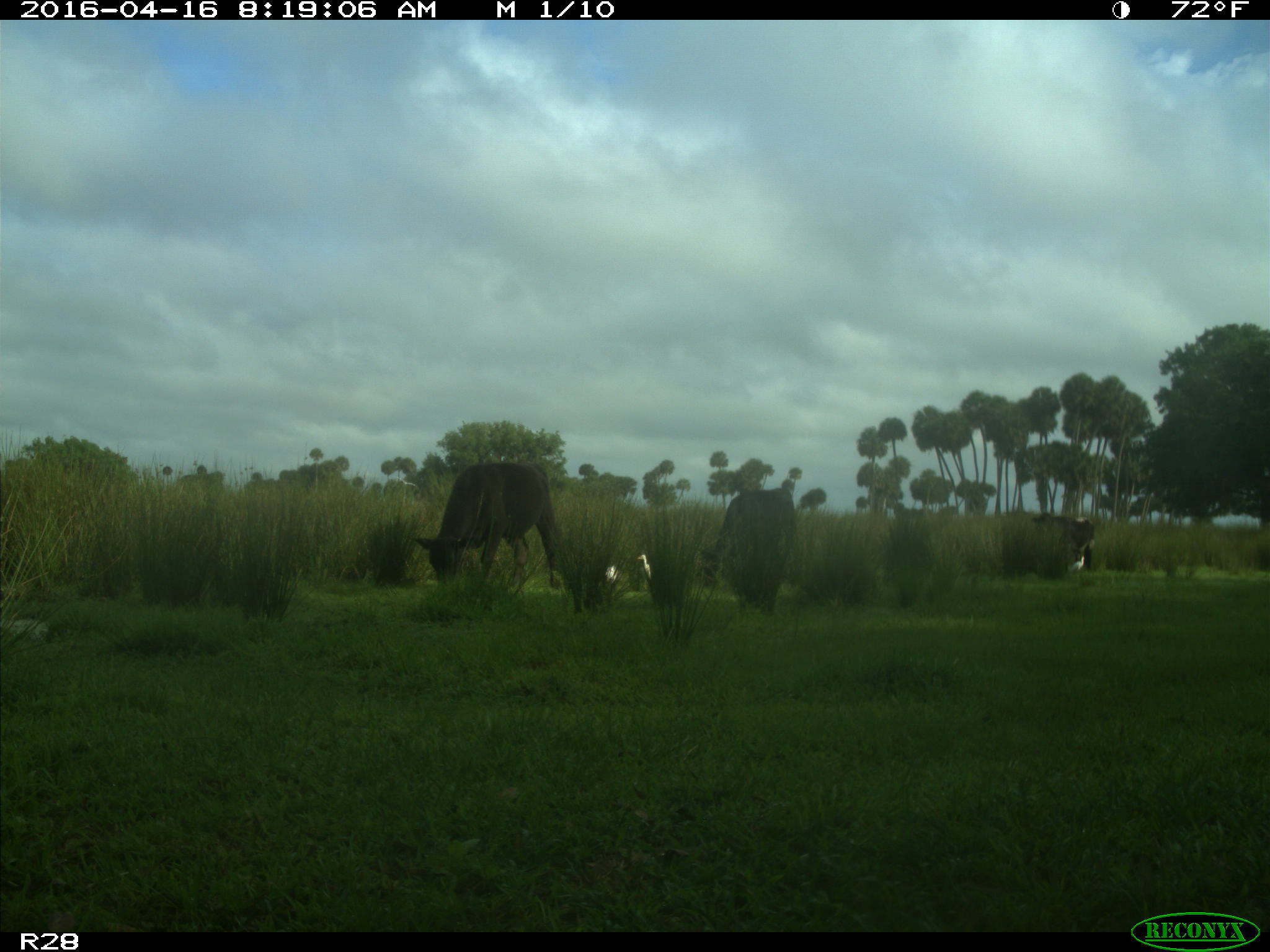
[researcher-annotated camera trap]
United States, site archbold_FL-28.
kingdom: Animalia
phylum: Chordata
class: Mammalia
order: Artiodactyla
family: Bovidae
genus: Bos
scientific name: Bos taurus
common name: domestic cow